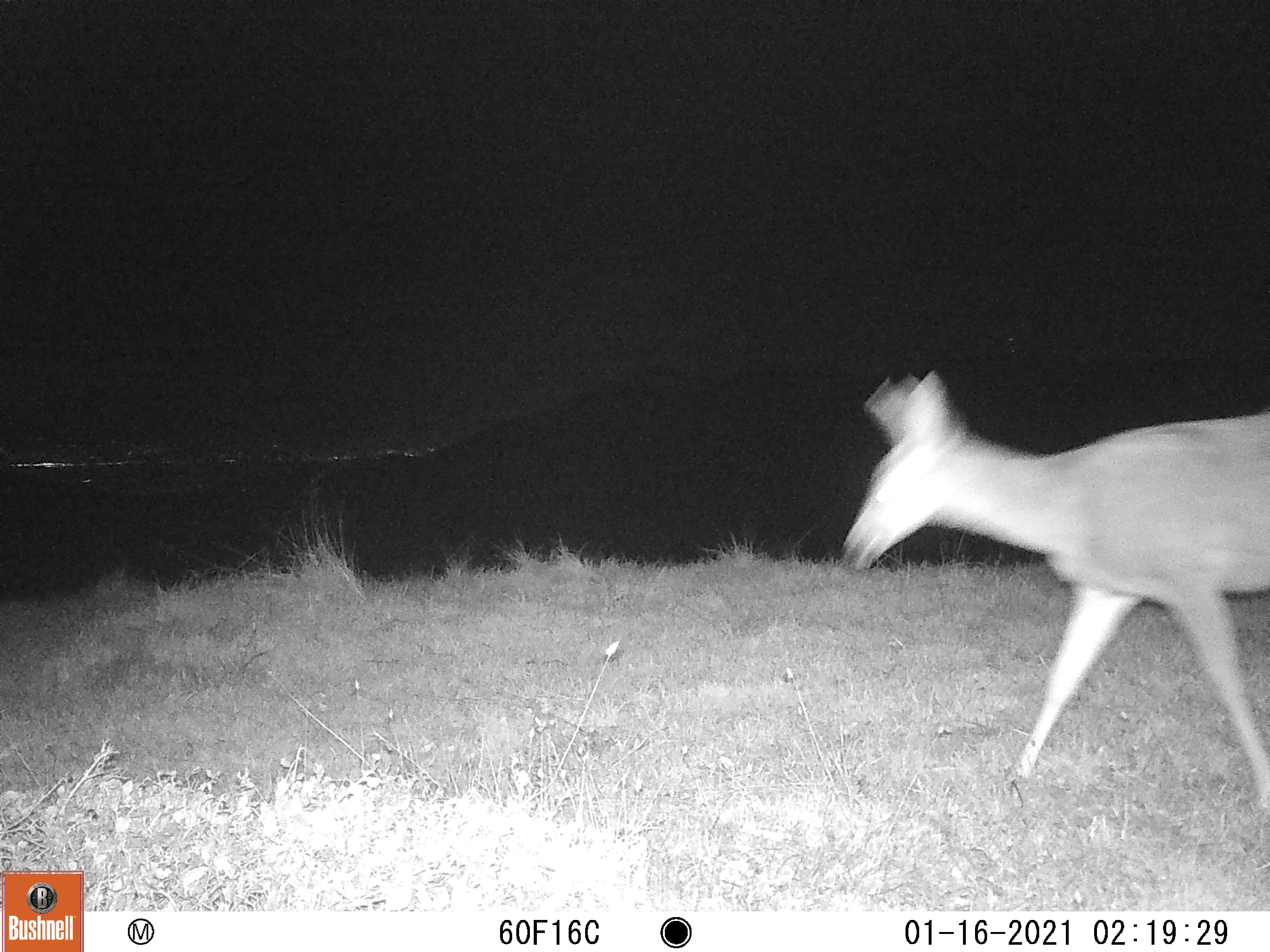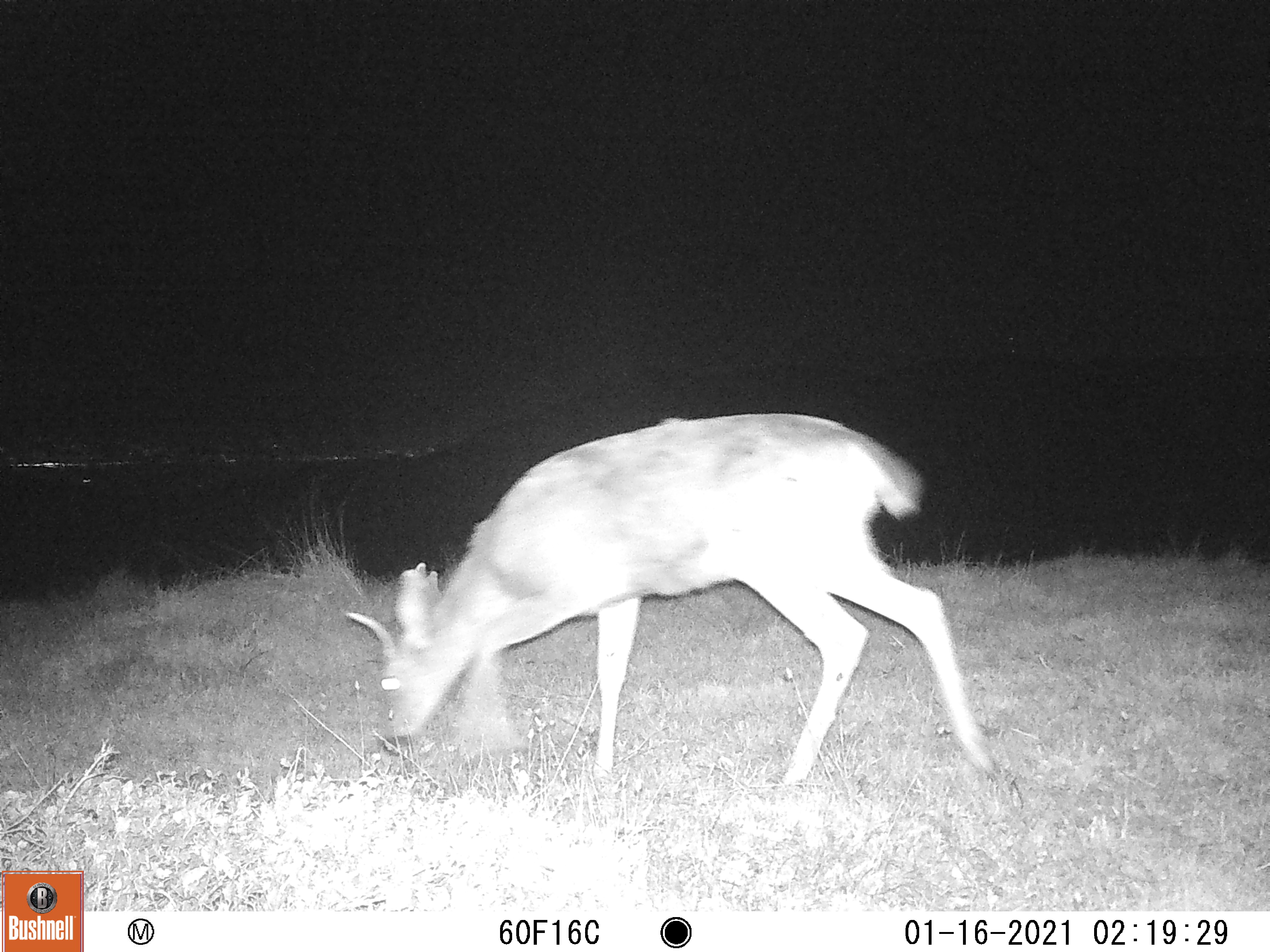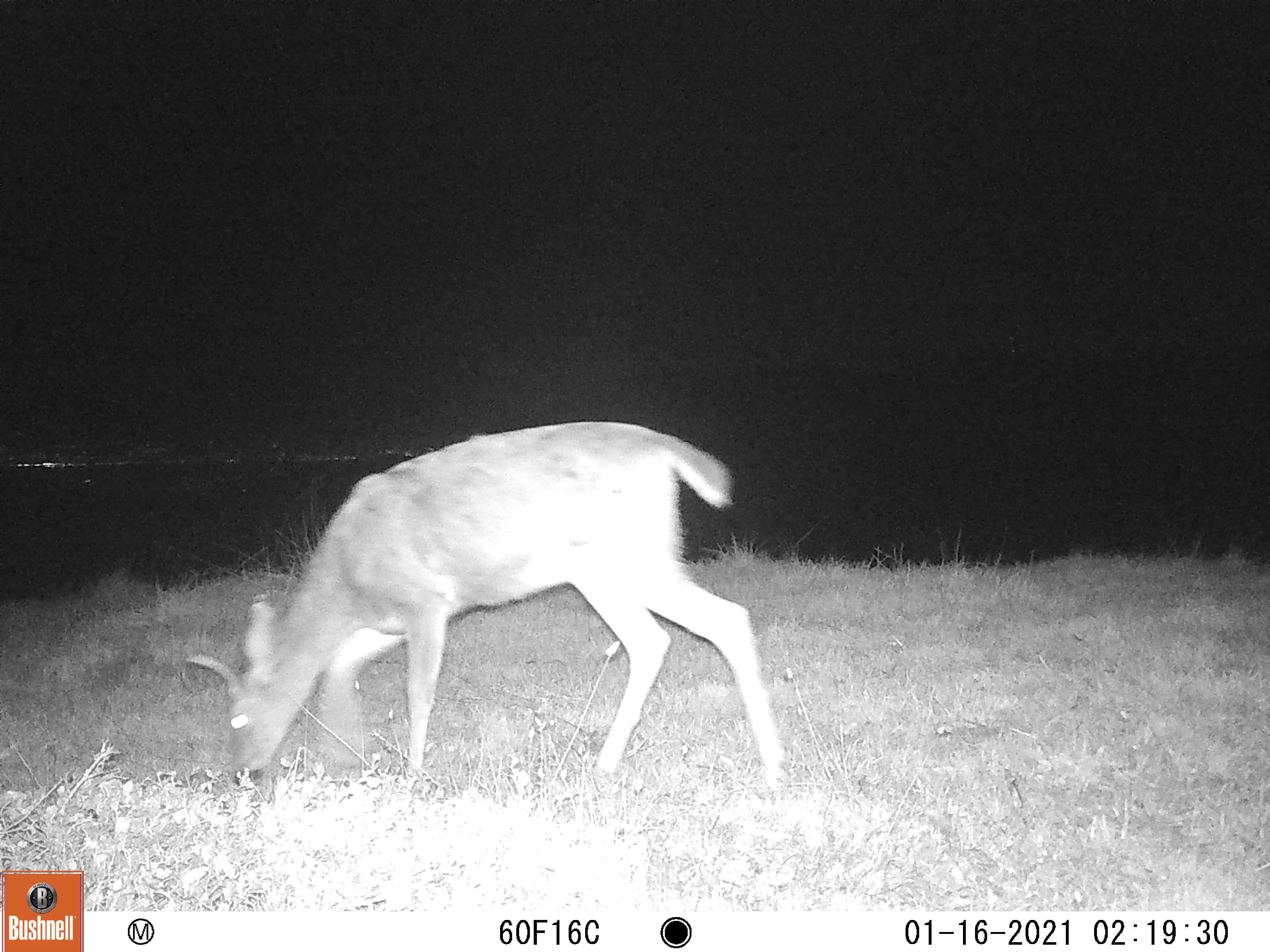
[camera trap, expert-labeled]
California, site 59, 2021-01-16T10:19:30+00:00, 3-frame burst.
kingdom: Animalia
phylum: Chordata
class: Mammalia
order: Artiodactyla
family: Cervidae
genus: Odocoileus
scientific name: Odocoileus hemionus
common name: mule deer